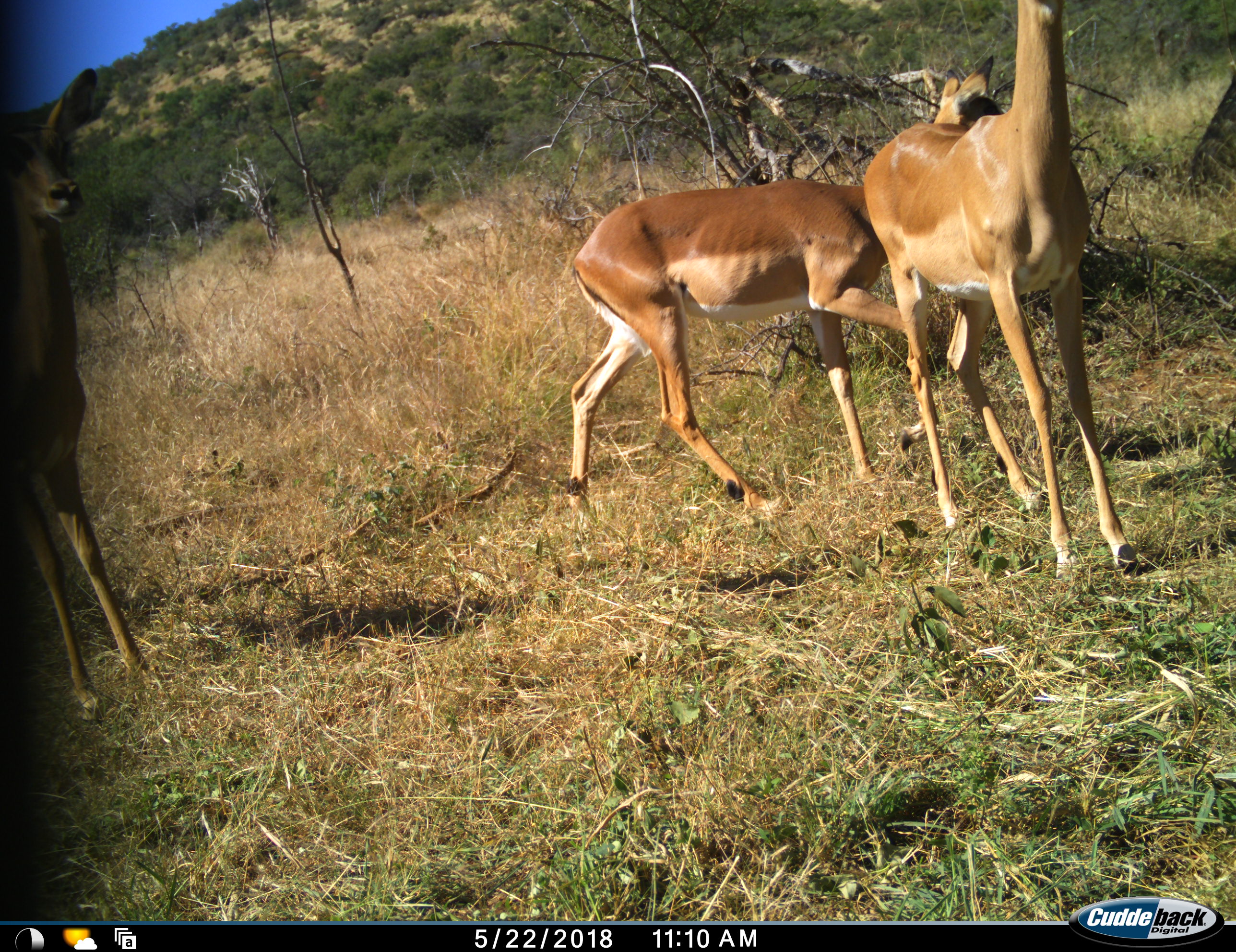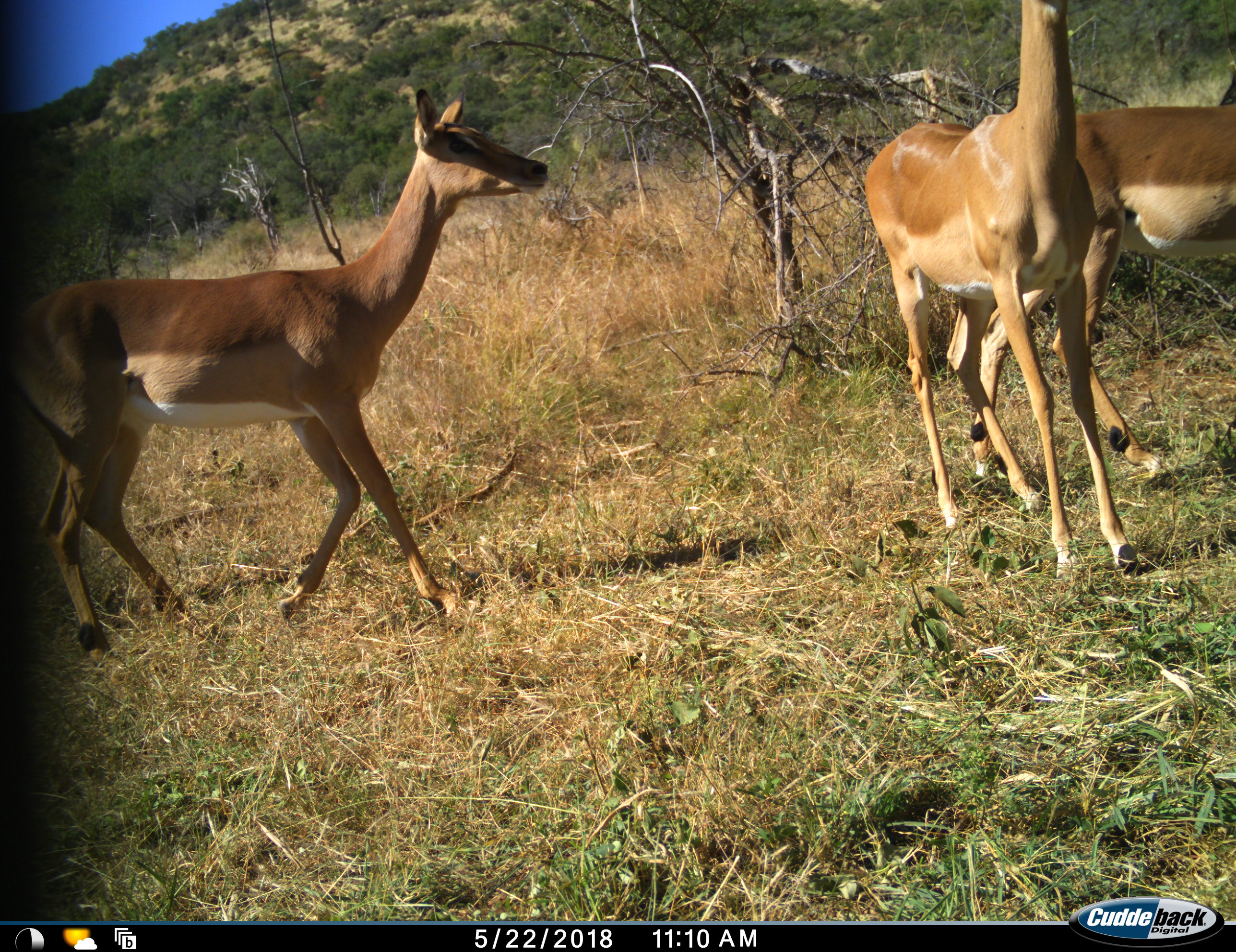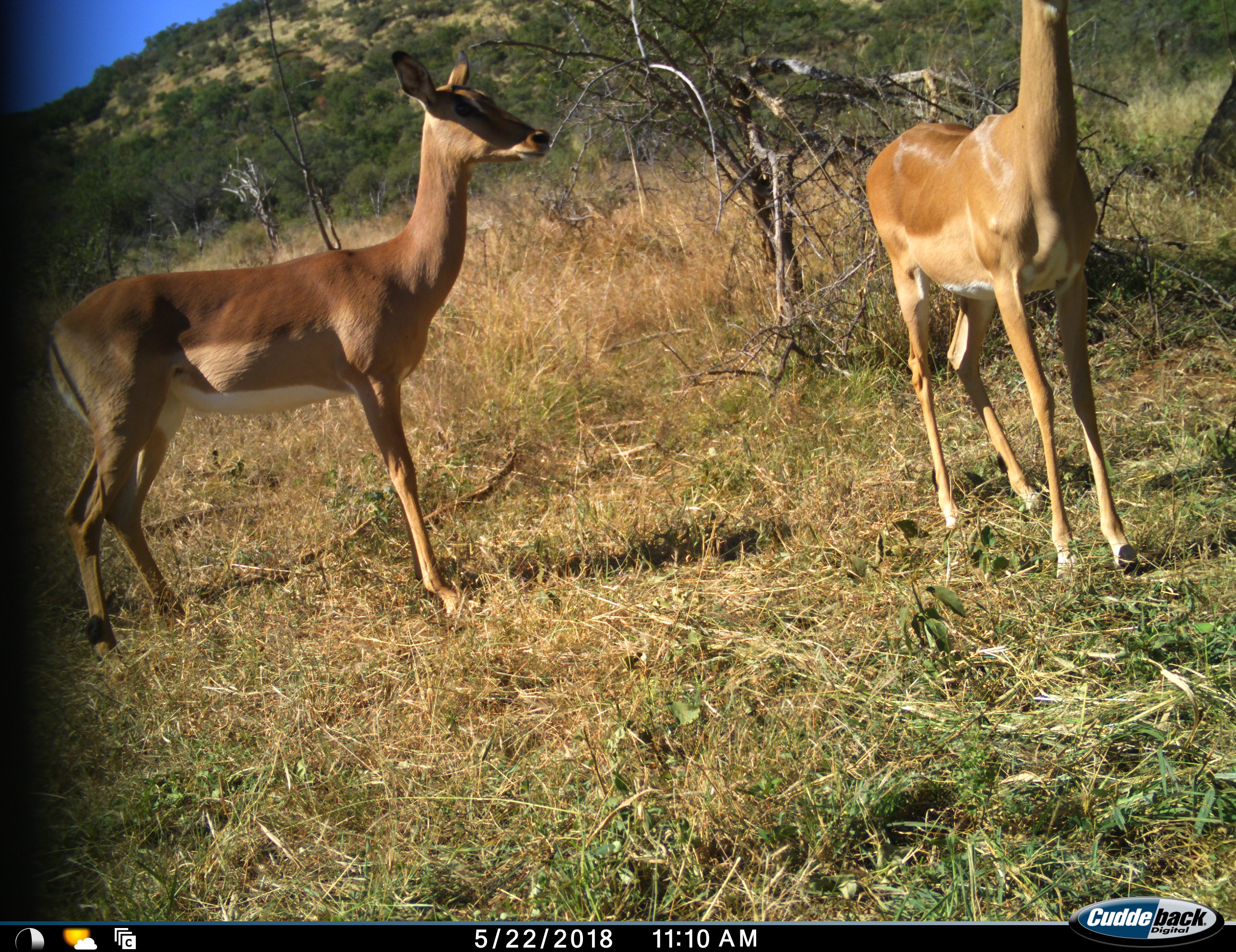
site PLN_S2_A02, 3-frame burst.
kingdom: Animalia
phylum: Chordata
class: Mammalia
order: Artiodactyla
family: Bovidae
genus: Aepyceros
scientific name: Aepyceros melampus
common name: impala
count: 3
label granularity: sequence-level